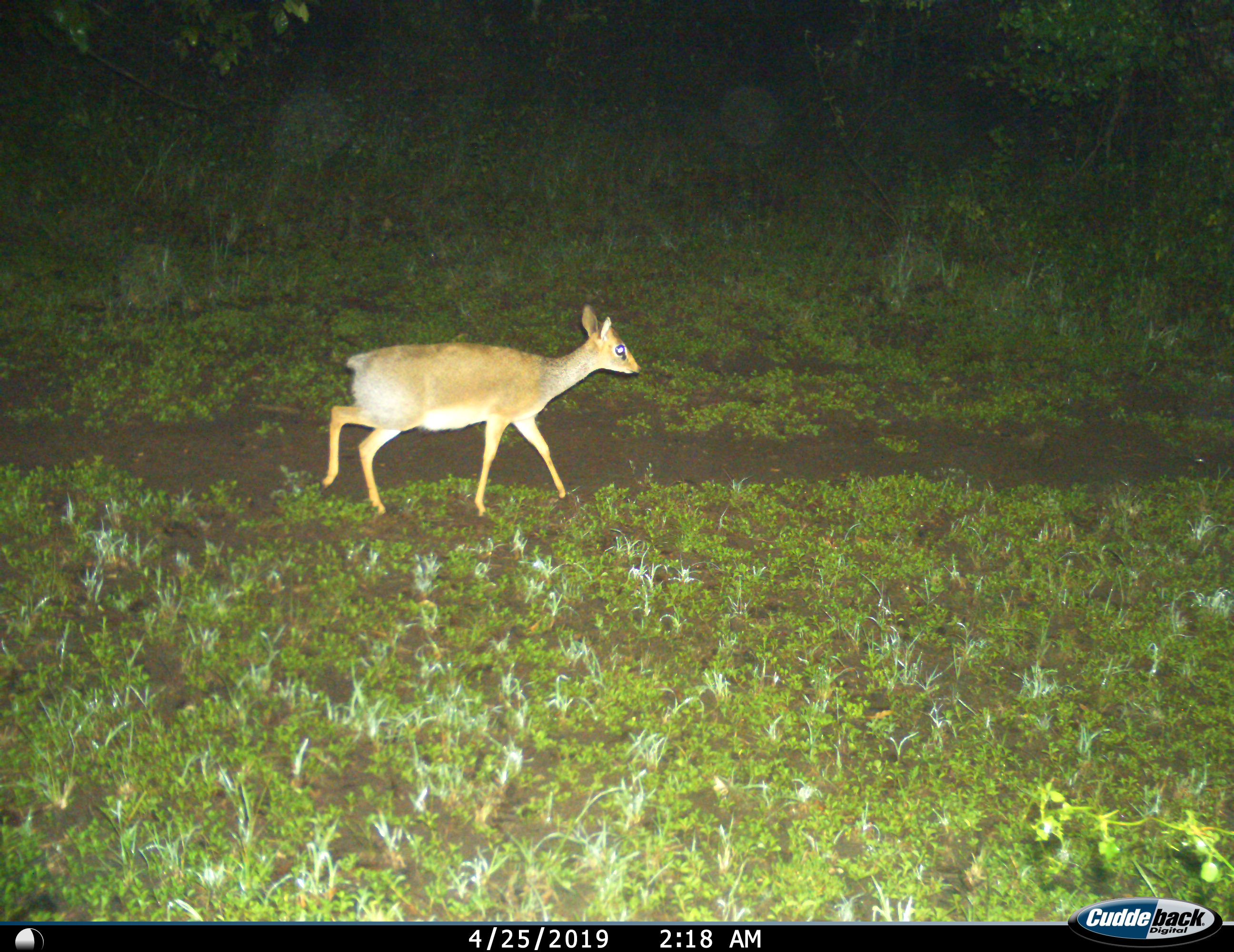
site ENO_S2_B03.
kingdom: Animalia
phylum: Chordata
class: Mammalia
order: Artiodactyla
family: Bovidae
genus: Madoqua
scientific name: Madoqua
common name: dik-dik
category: dikdik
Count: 1.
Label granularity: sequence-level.